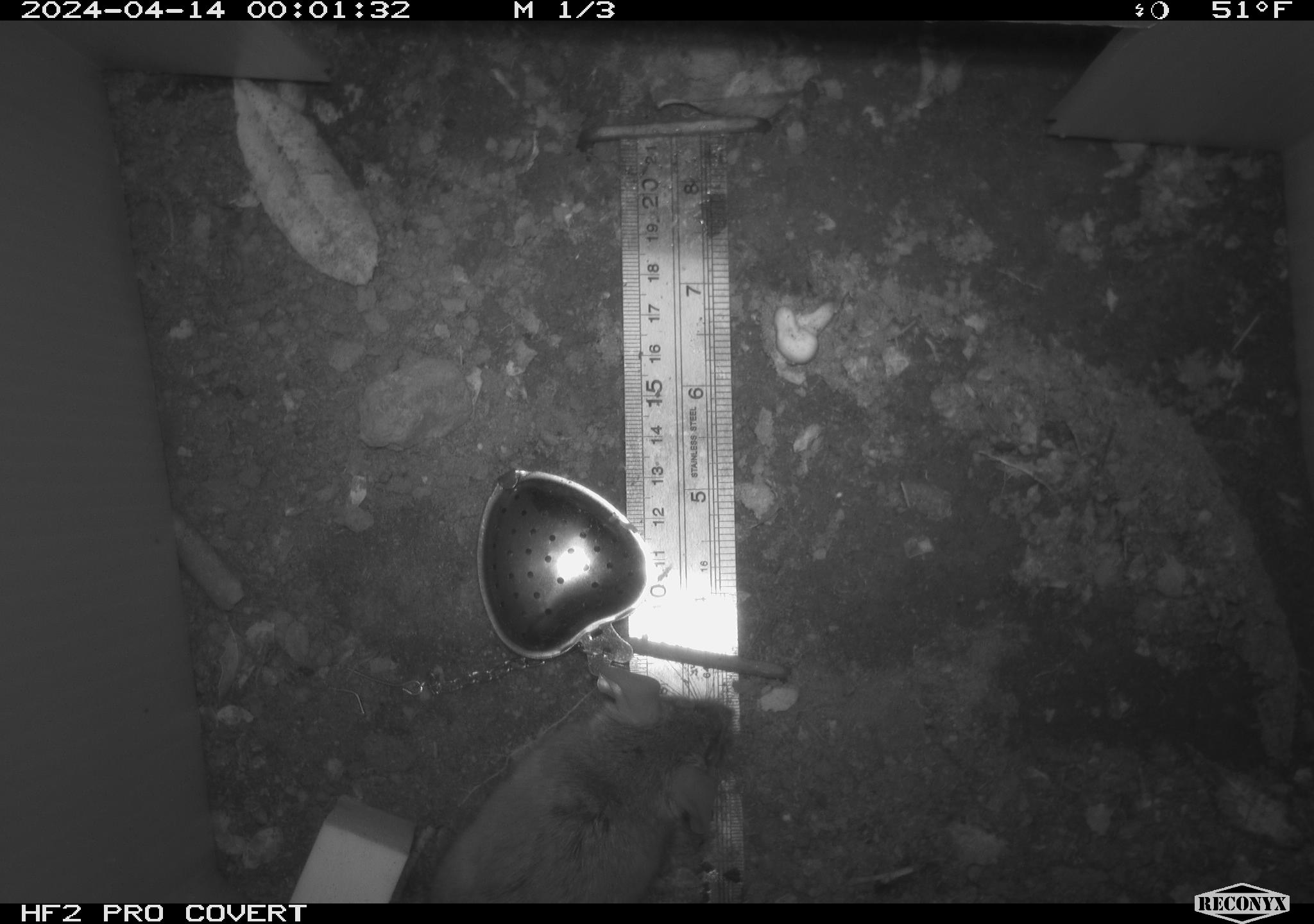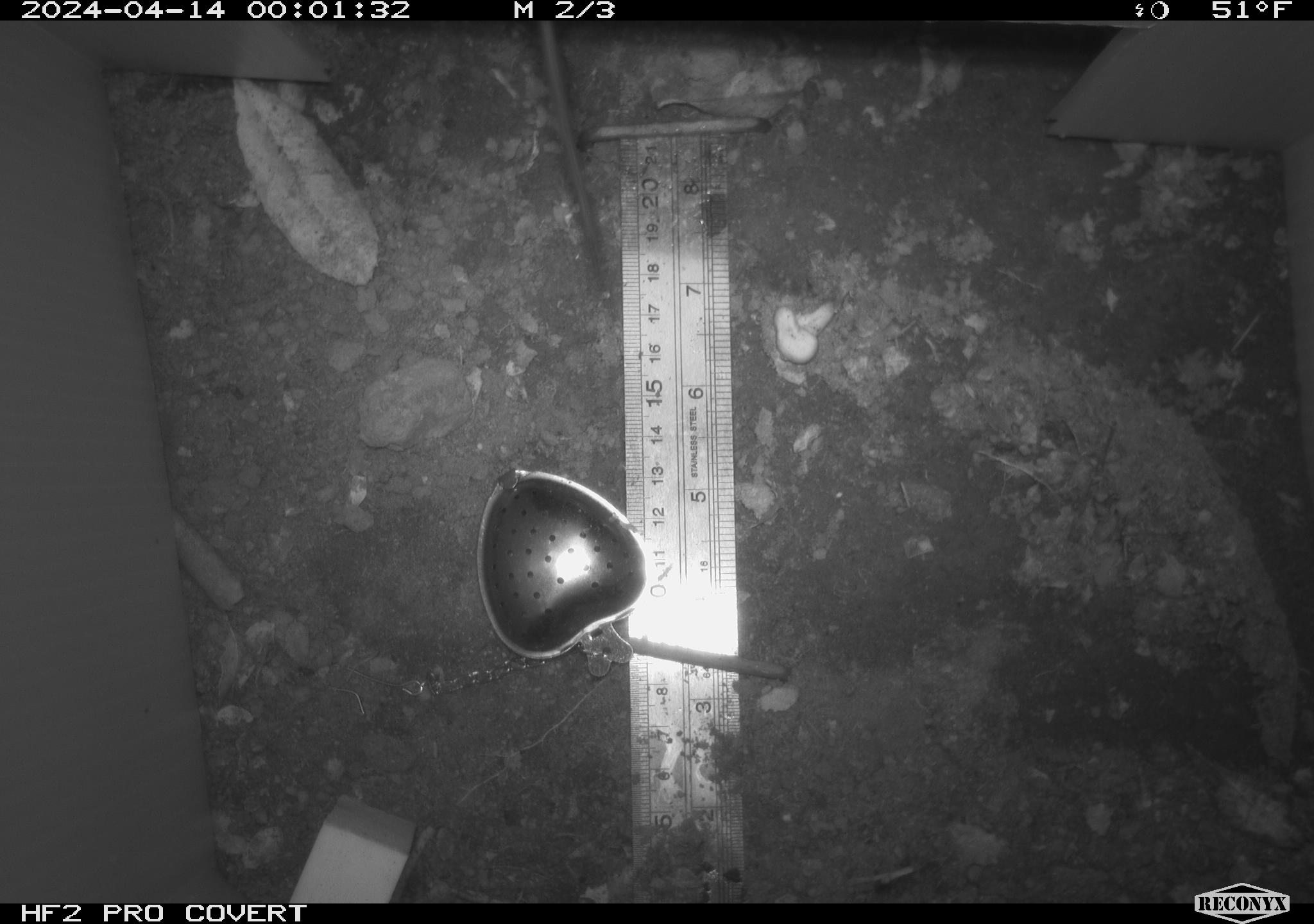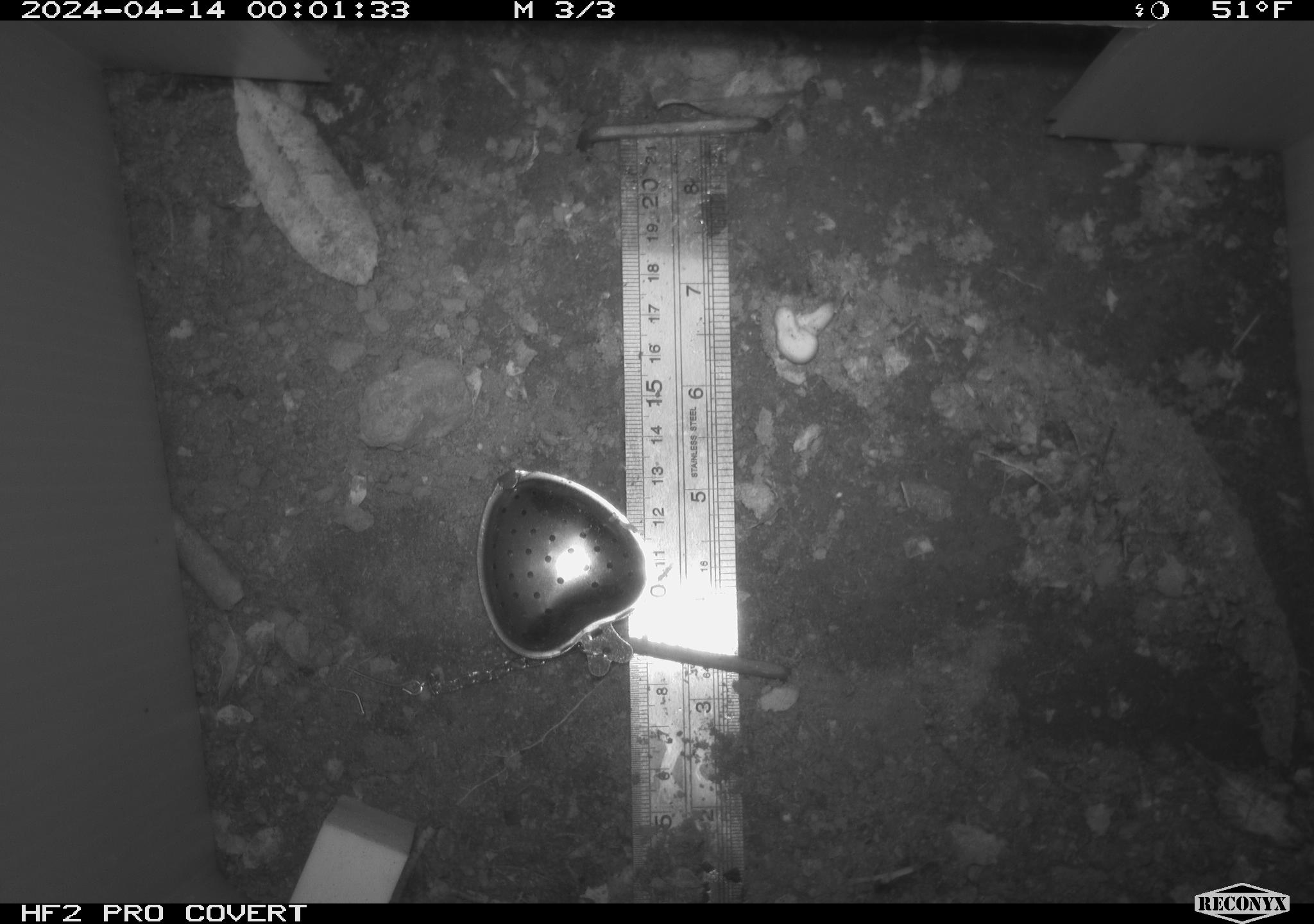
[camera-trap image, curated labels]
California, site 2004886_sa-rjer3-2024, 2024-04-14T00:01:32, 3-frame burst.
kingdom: Animalia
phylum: Chordata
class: Mammalia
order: Rodentia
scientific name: Rodentia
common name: mouse species